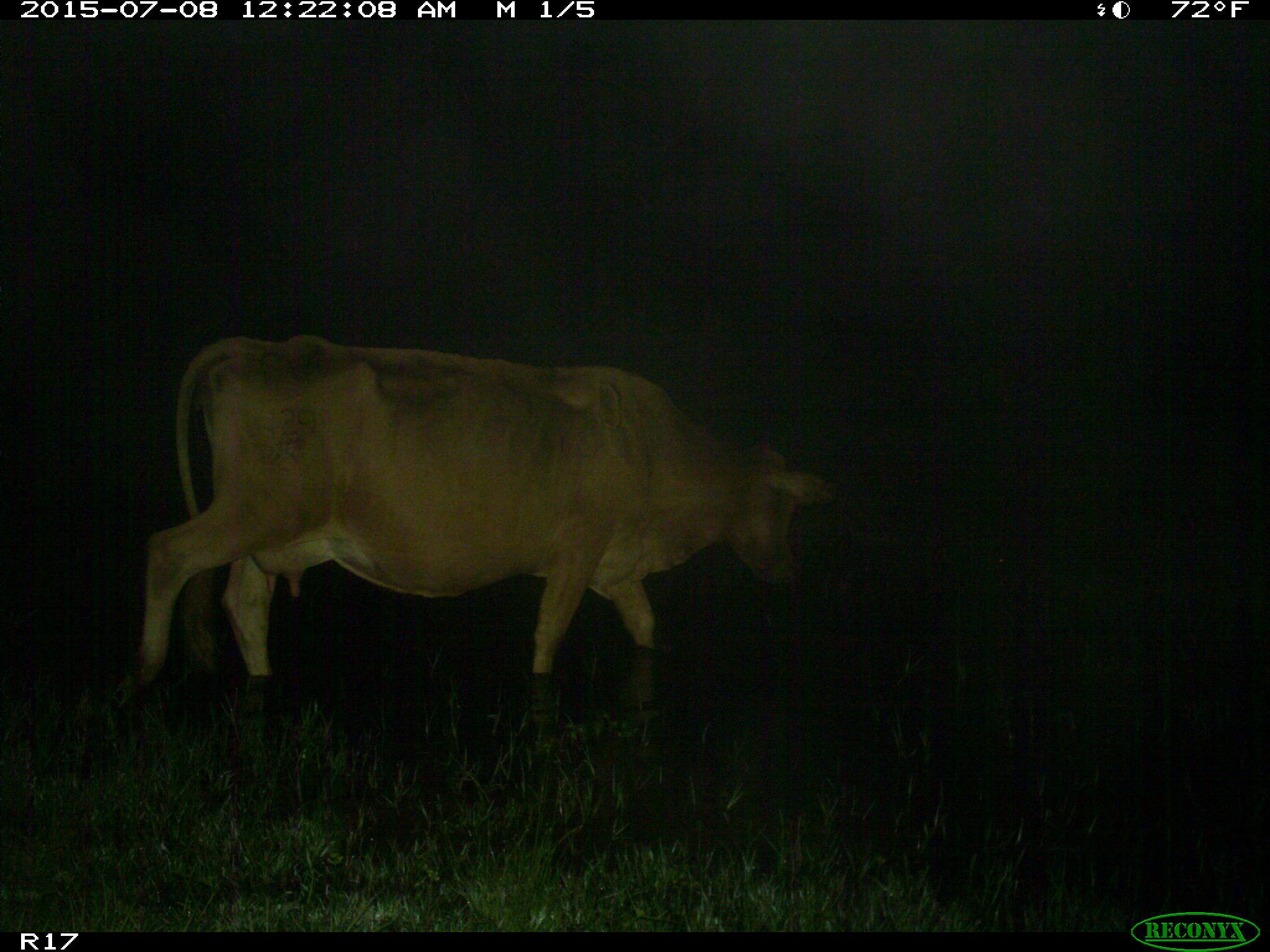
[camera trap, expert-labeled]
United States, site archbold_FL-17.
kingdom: Animalia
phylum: Chordata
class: Mammalia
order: Artiodactyla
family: Bovidae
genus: Bos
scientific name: Bos taurus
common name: domestic cow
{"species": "Bos taurus (domestic cow)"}